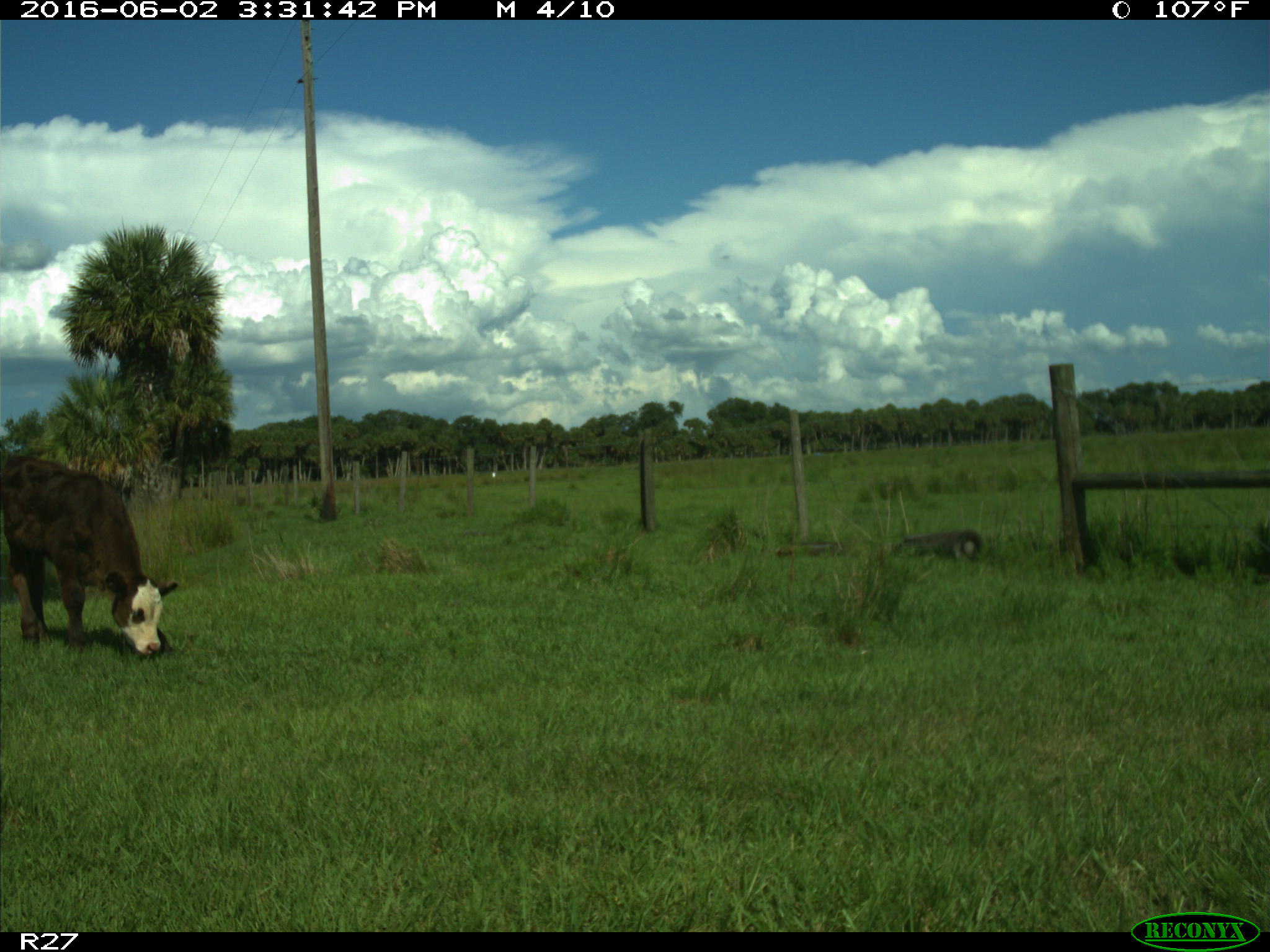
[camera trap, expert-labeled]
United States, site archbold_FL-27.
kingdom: Animalia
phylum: Chordata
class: Mammalia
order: Artiodactyla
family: Bovidae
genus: Bos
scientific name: Bos taurus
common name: domestic cow